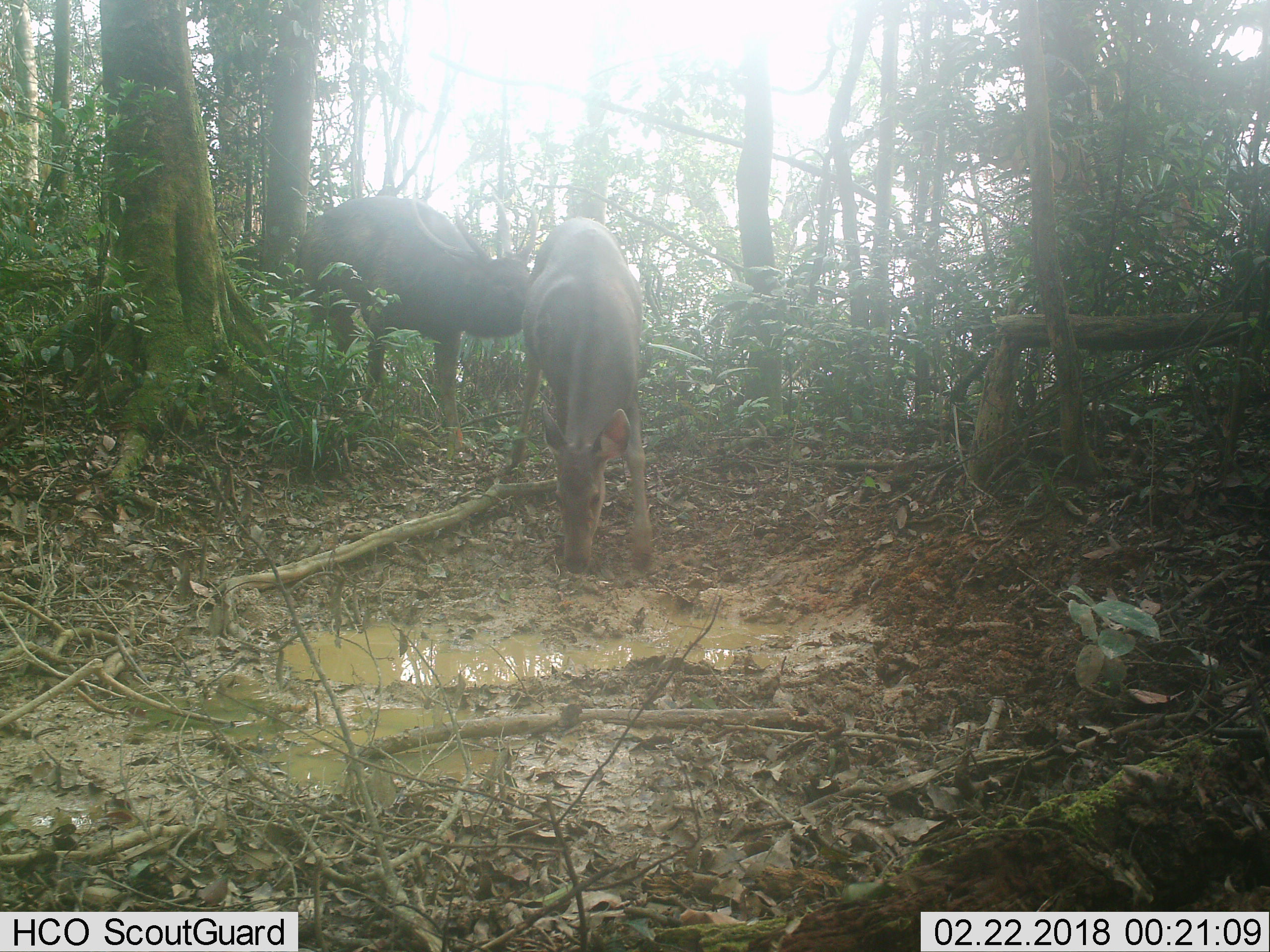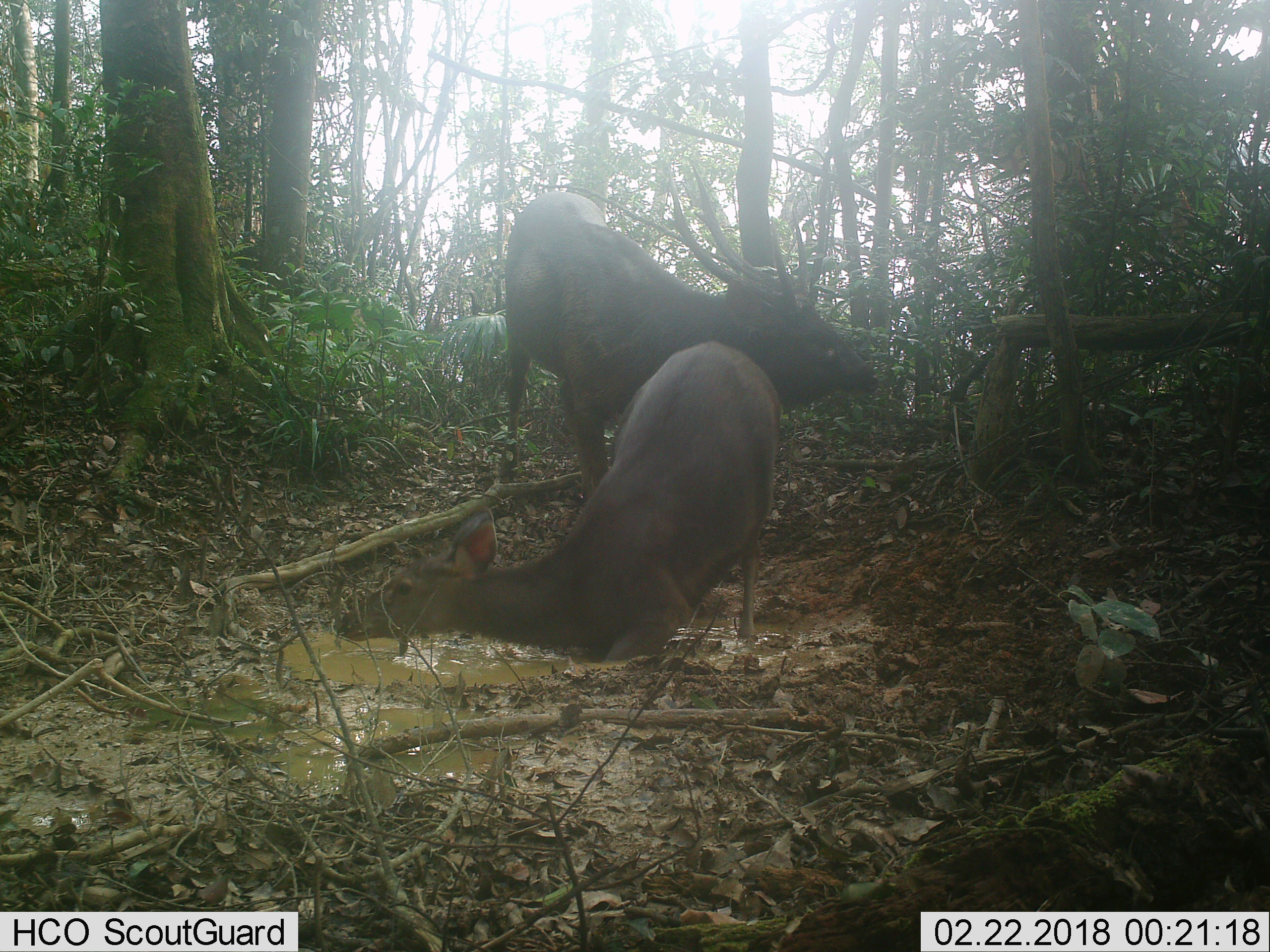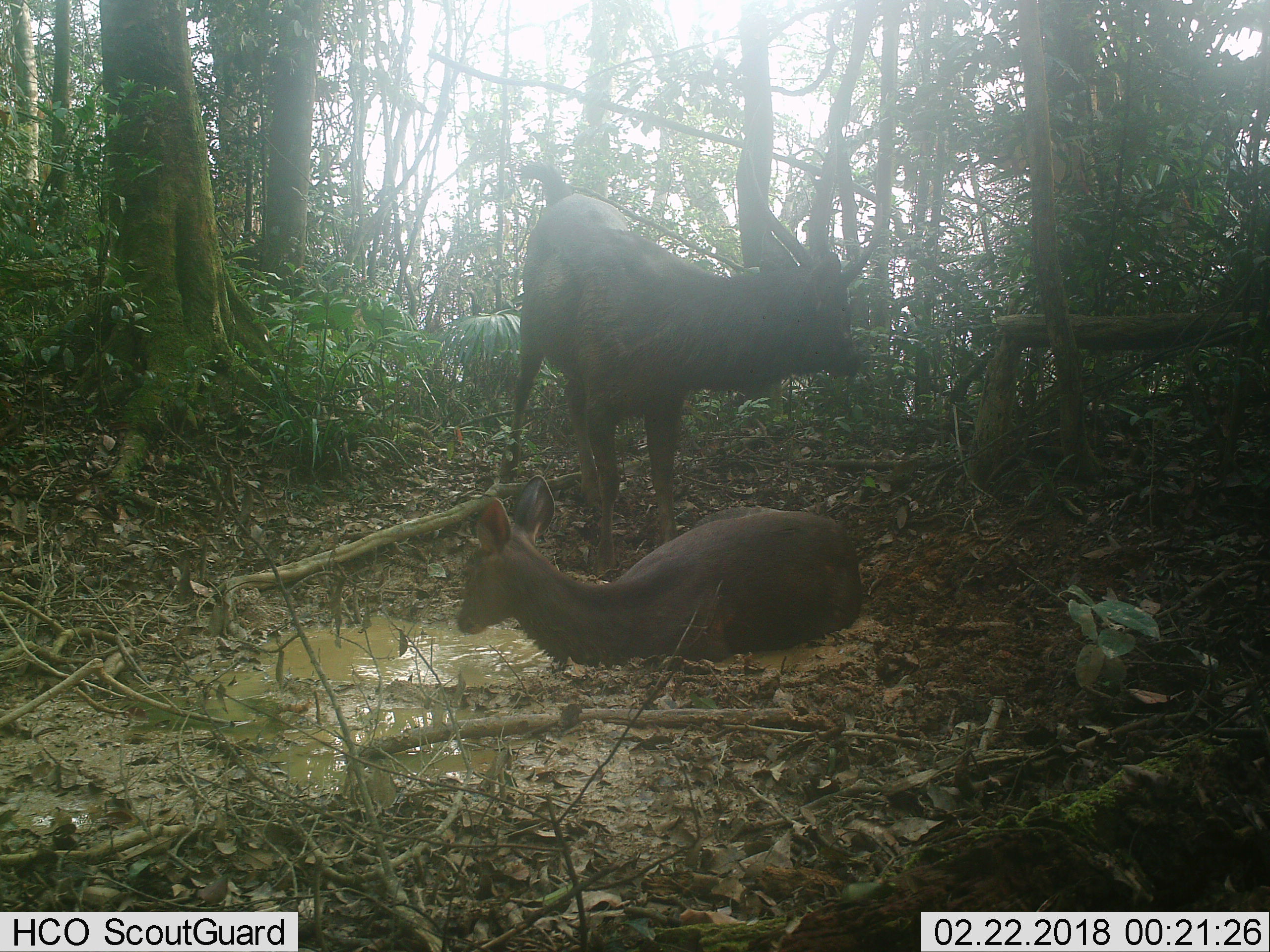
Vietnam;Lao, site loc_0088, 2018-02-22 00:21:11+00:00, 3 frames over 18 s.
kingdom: Animalia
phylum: Chordata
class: Mammalia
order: Artiodactyla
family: Cervidae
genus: Rusa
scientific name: Rusa unicolor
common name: sambar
Sambar (Rusa unicolor). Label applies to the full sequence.